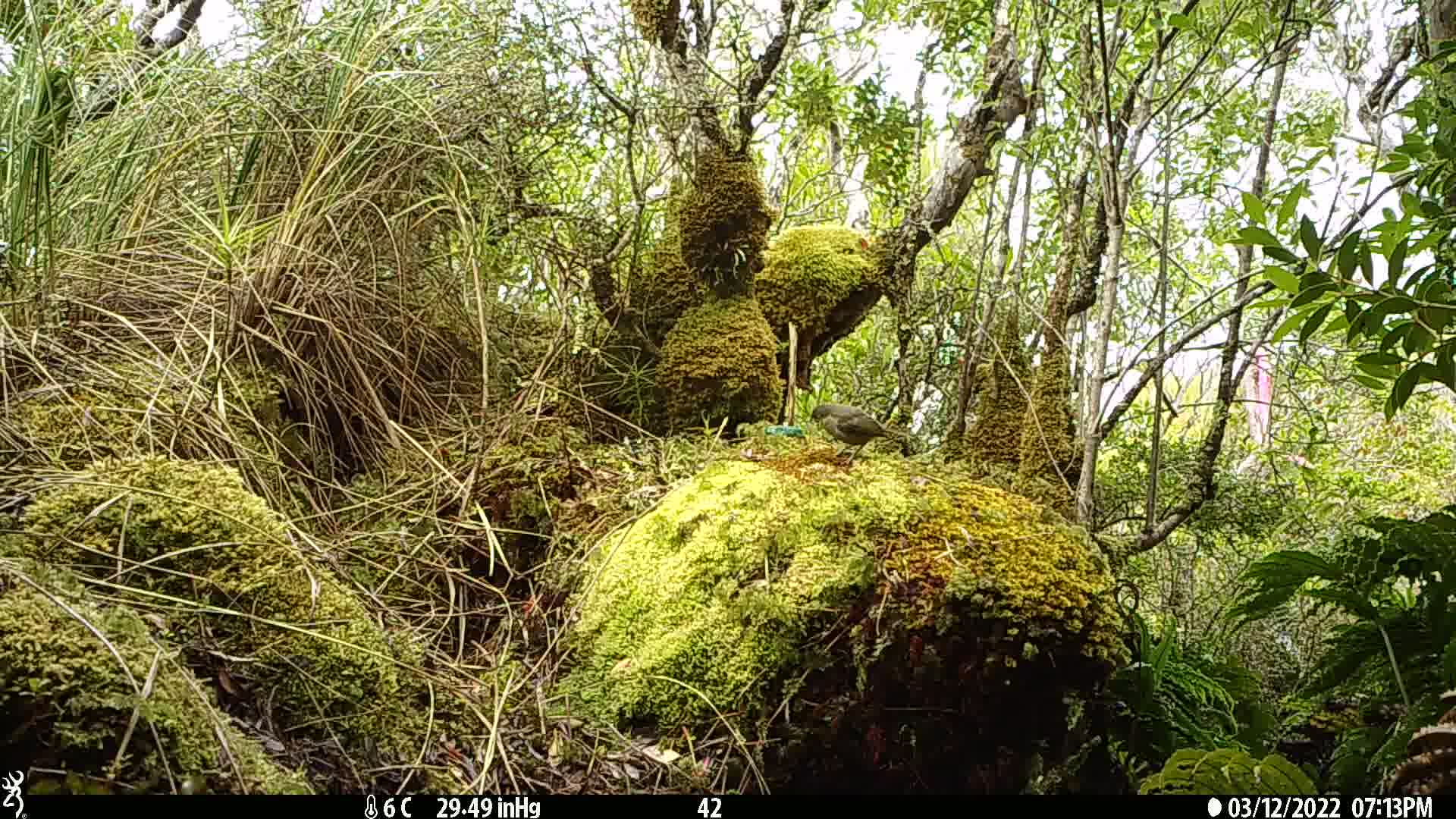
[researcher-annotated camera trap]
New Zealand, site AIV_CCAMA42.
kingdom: Animalia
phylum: Chordata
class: Aves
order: Passeriformes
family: Meliphagidae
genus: Anthornis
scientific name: Anthornis melanura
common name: new zealand bellbird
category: bellbird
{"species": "bellbird (new zealand bellbird) (Anthornis melanura)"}